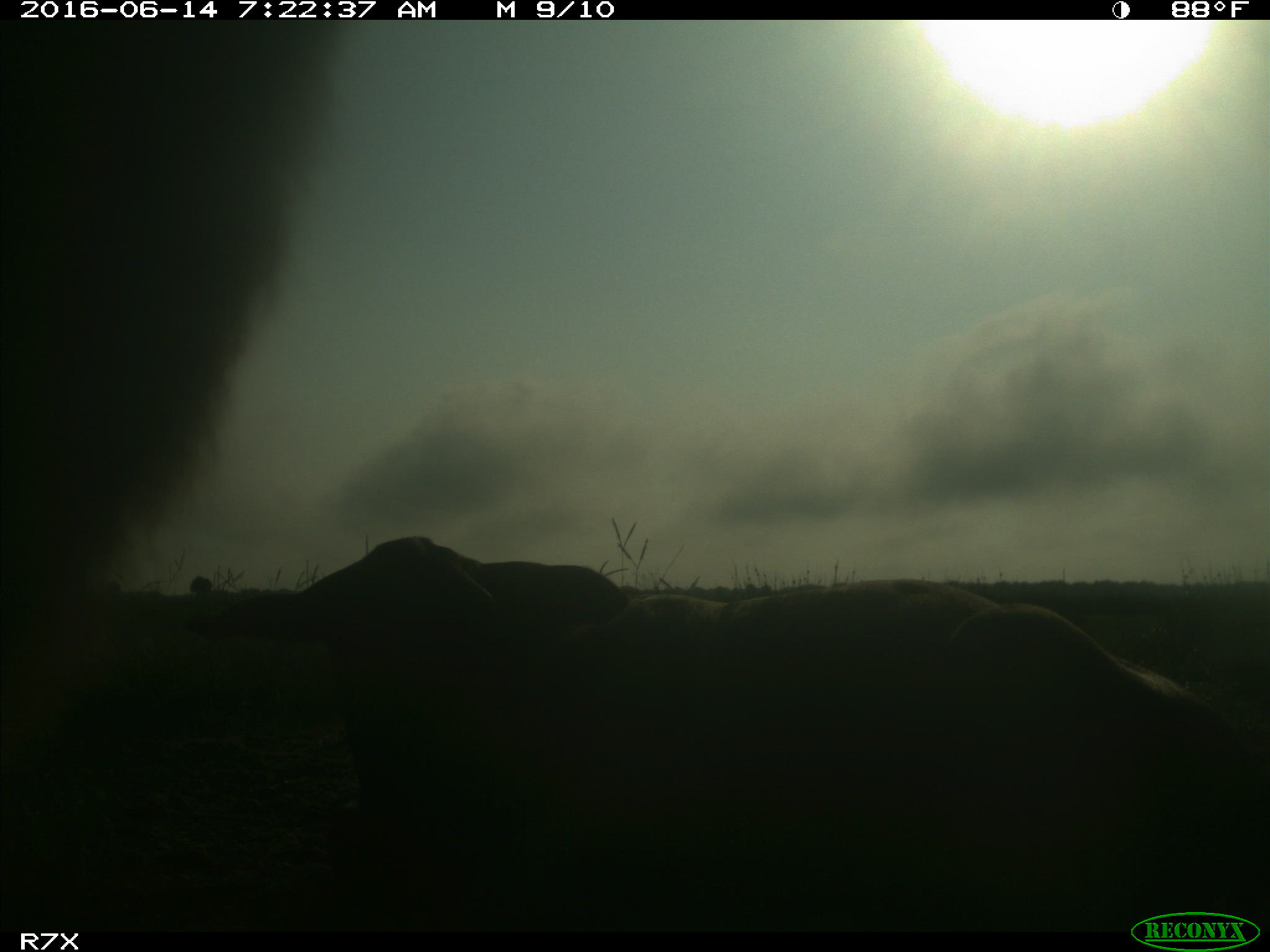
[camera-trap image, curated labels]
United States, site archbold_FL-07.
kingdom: Animalia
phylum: Chordata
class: Mammalia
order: Artiodactyla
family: Bovidae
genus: Bos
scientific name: Bos taurus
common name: domestic cow